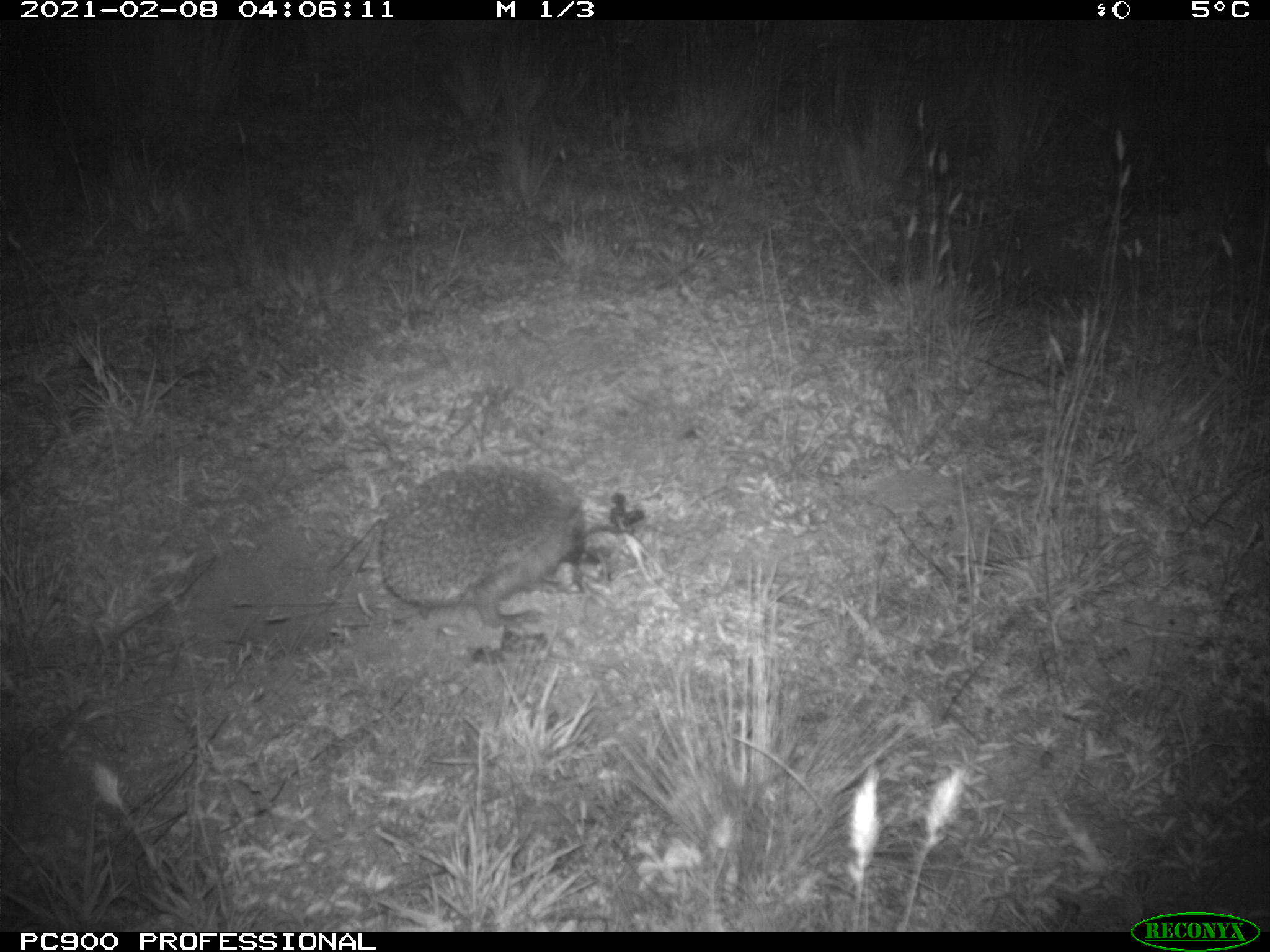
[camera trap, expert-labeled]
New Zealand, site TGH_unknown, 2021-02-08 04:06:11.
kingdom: Animalia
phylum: Chordata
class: Mammalia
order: Eulipotyphla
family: Erinaceidae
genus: Erinaceus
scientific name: Erinaceus europaeus europaeus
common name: european hedgehog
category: hedgehog